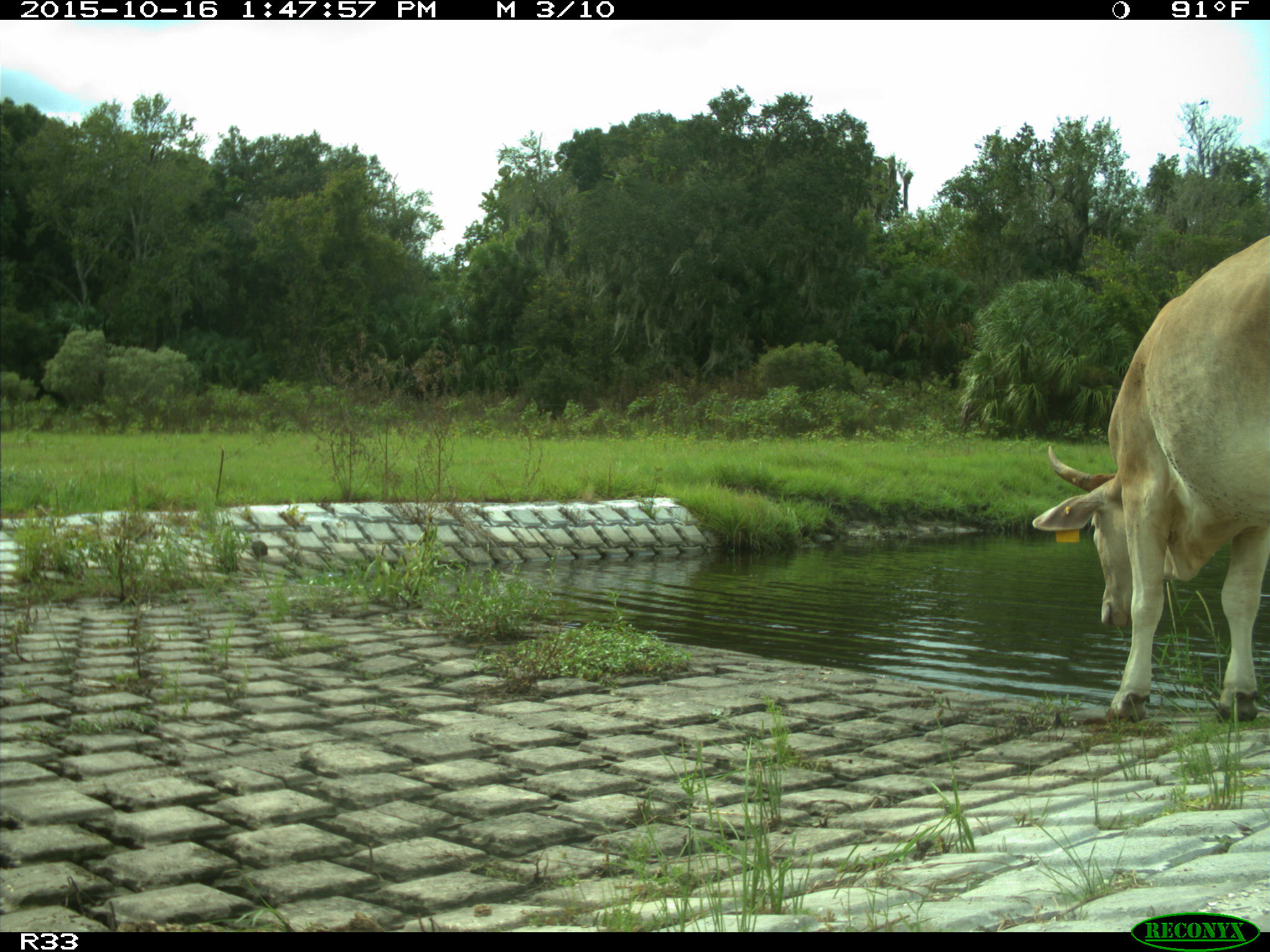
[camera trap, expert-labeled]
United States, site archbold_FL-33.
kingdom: Animalia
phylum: Chordata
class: Mammalia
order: Artiodactyla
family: Bovidae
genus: Bos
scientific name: Bos taurus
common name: domestic cow